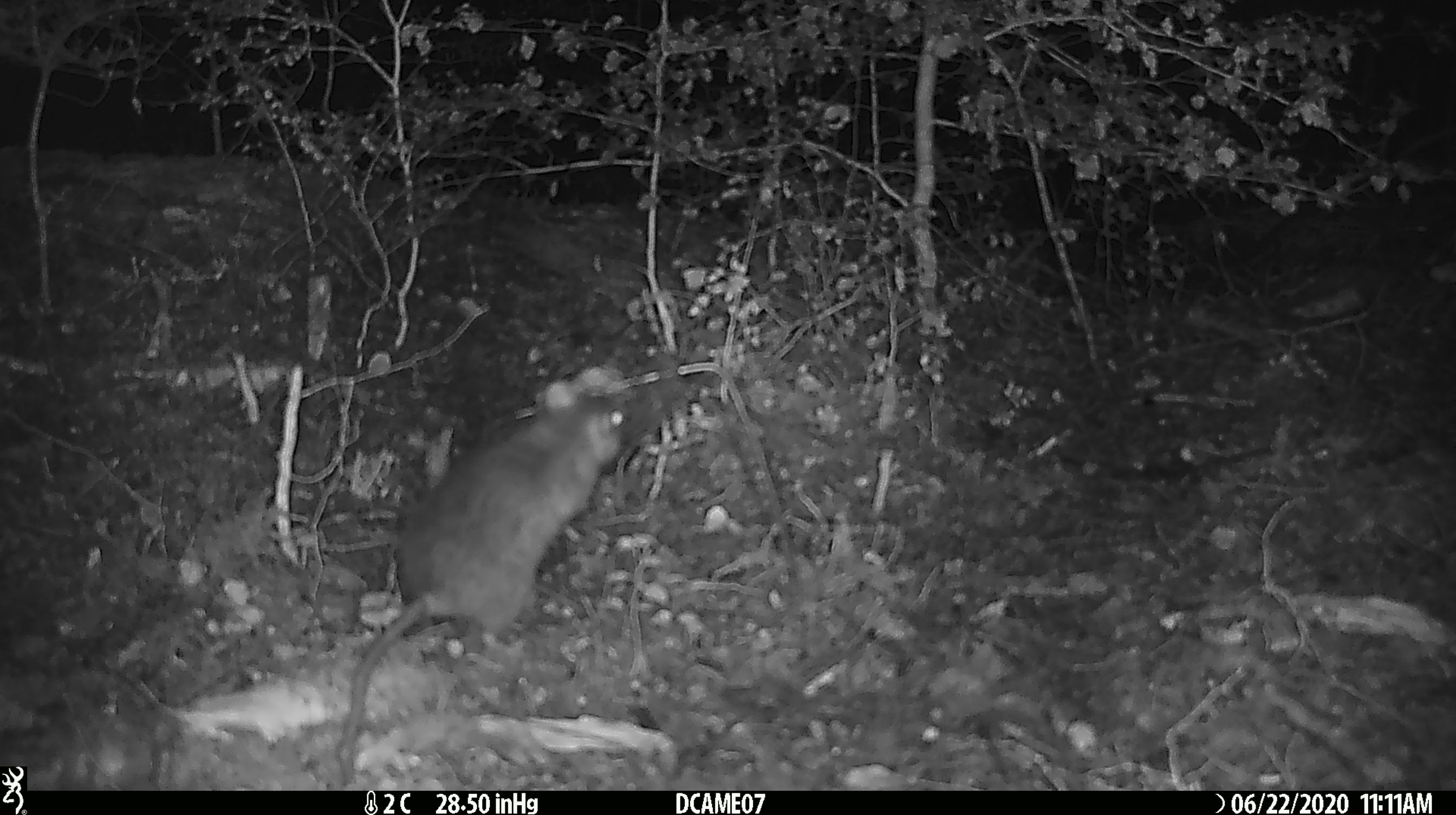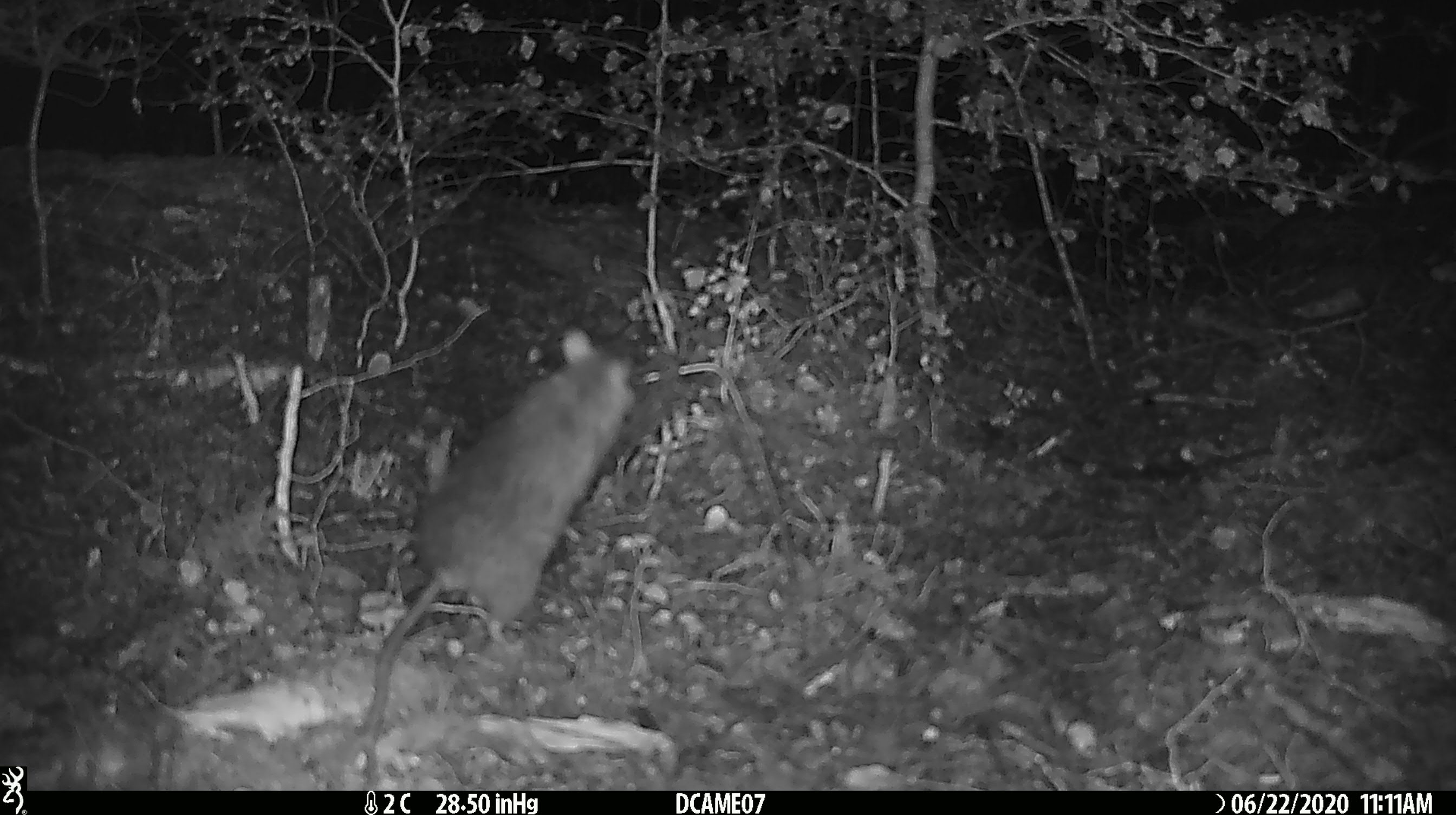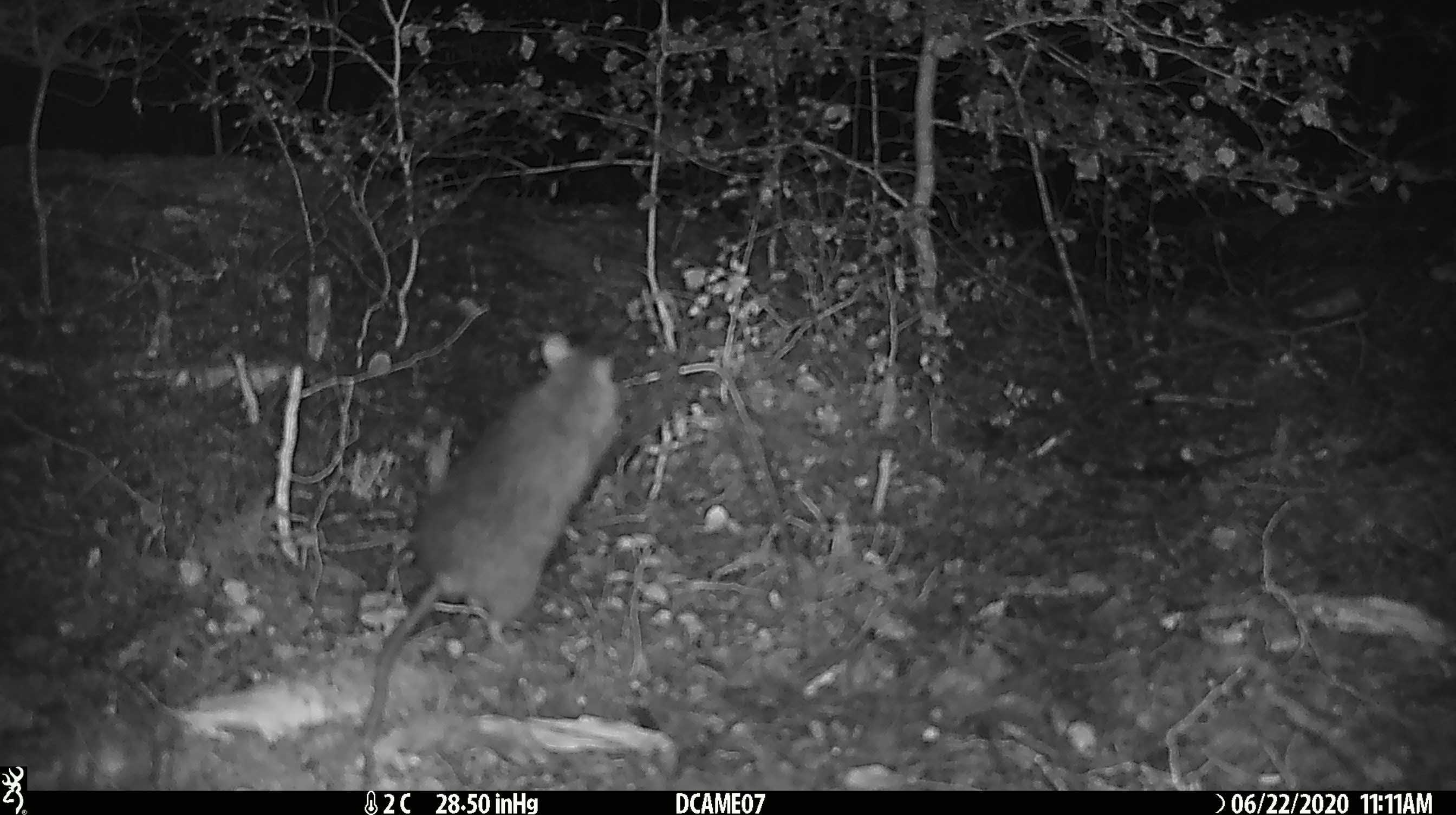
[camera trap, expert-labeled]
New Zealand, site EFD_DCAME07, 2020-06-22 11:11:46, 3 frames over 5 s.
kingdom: Animalia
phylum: Chordata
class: Mammalia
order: Rodentia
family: Muridae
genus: Rattus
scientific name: Rattus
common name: rat